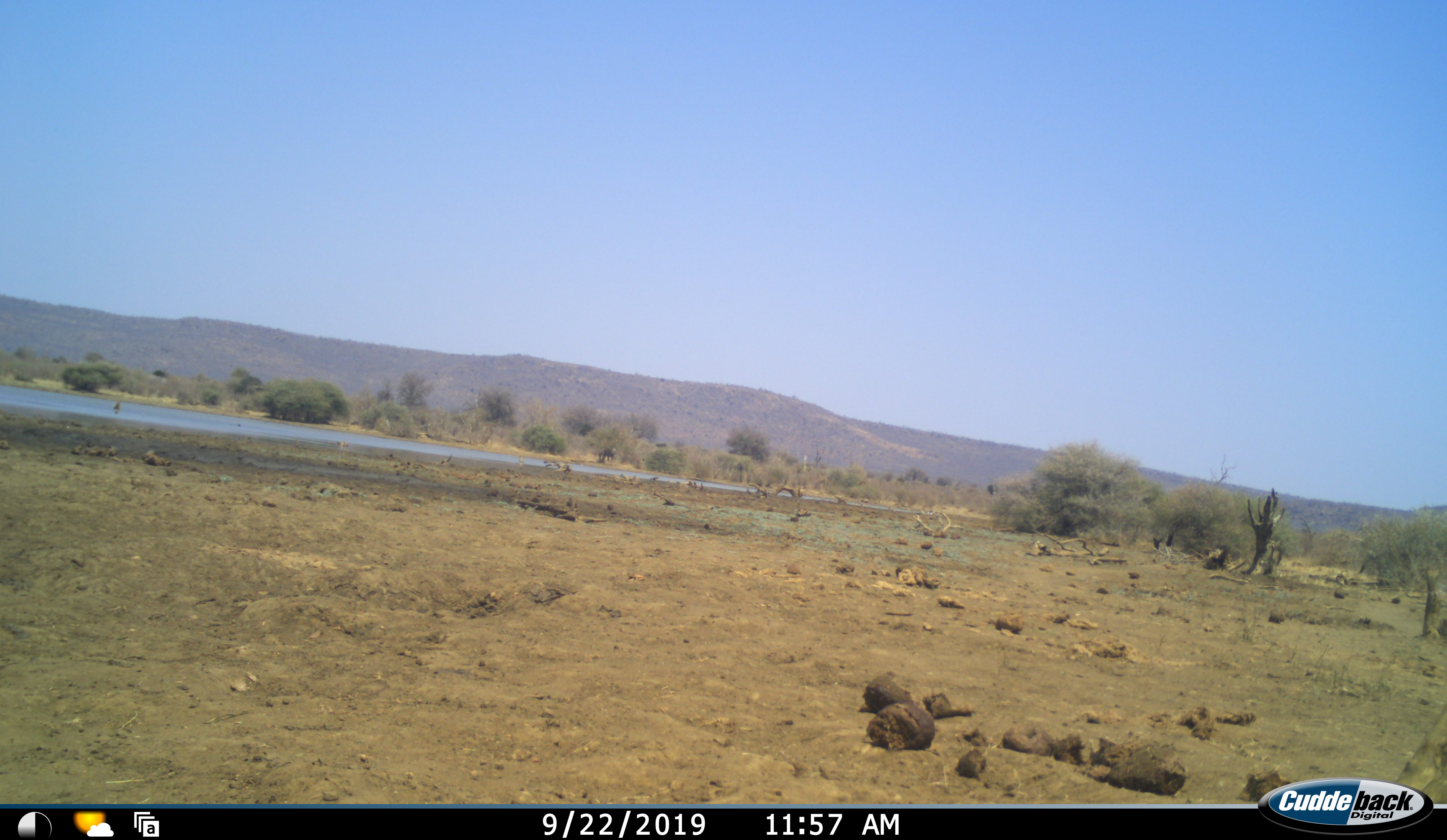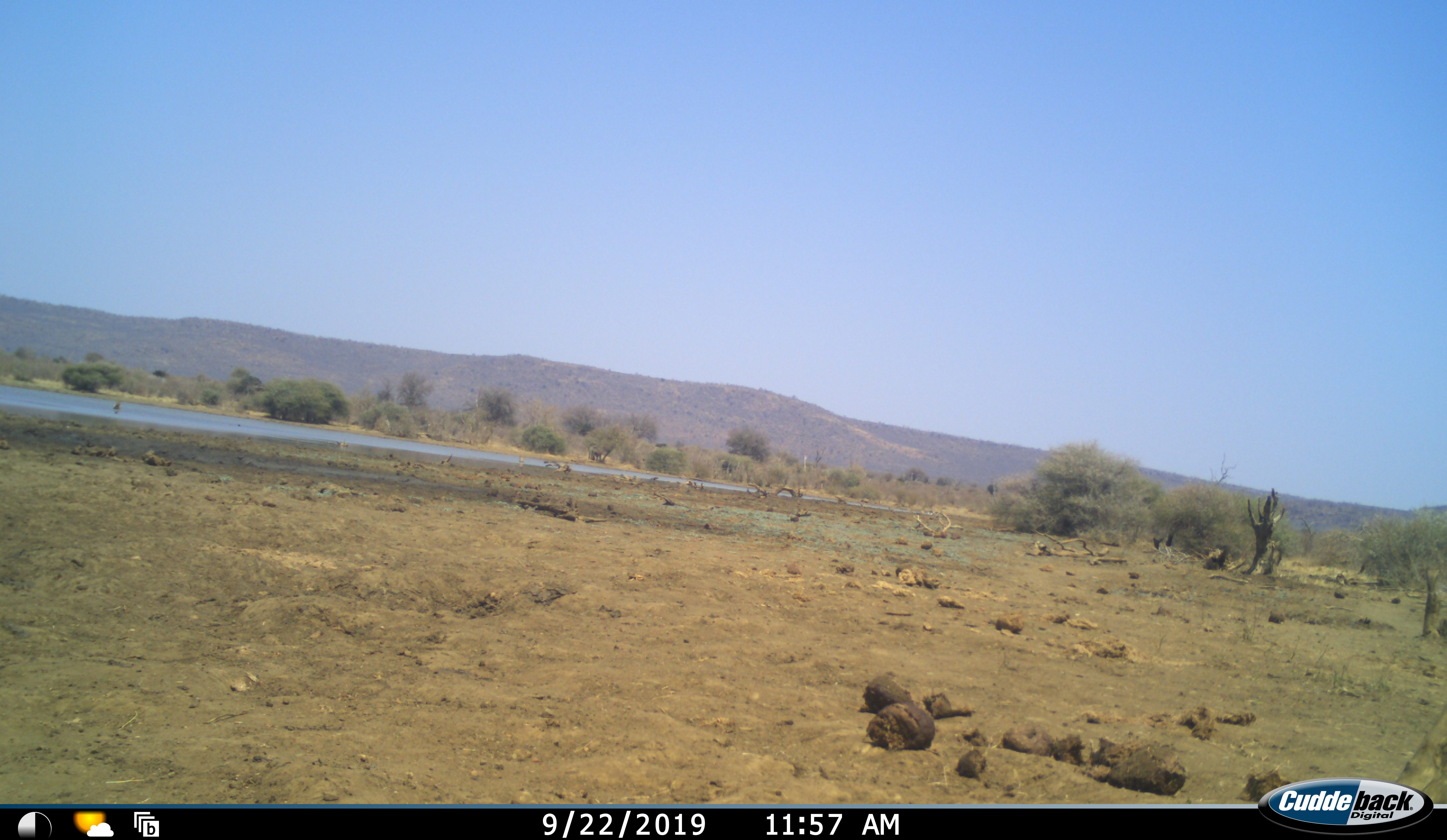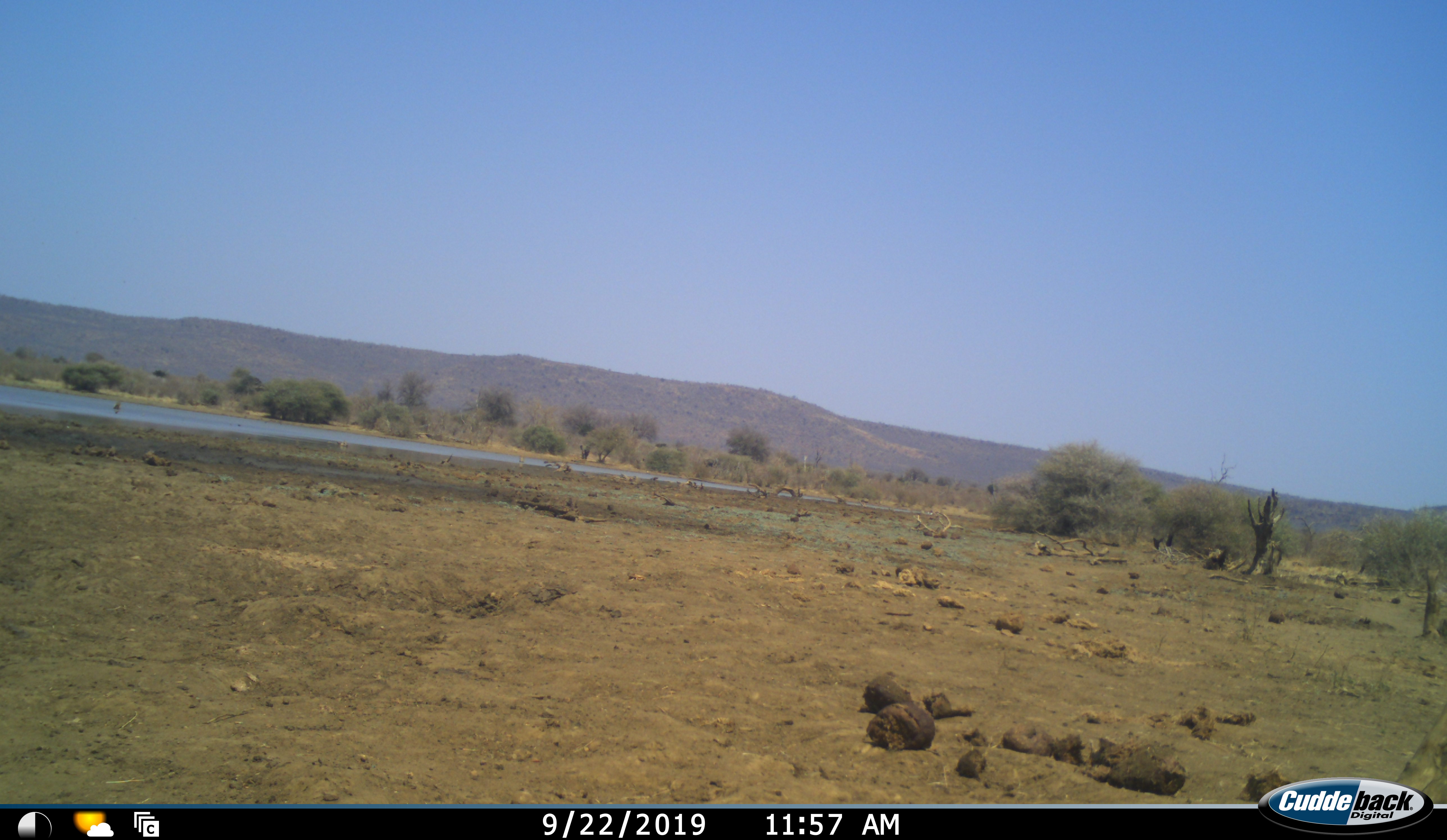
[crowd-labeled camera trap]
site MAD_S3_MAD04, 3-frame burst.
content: unidentified animal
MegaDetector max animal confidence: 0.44